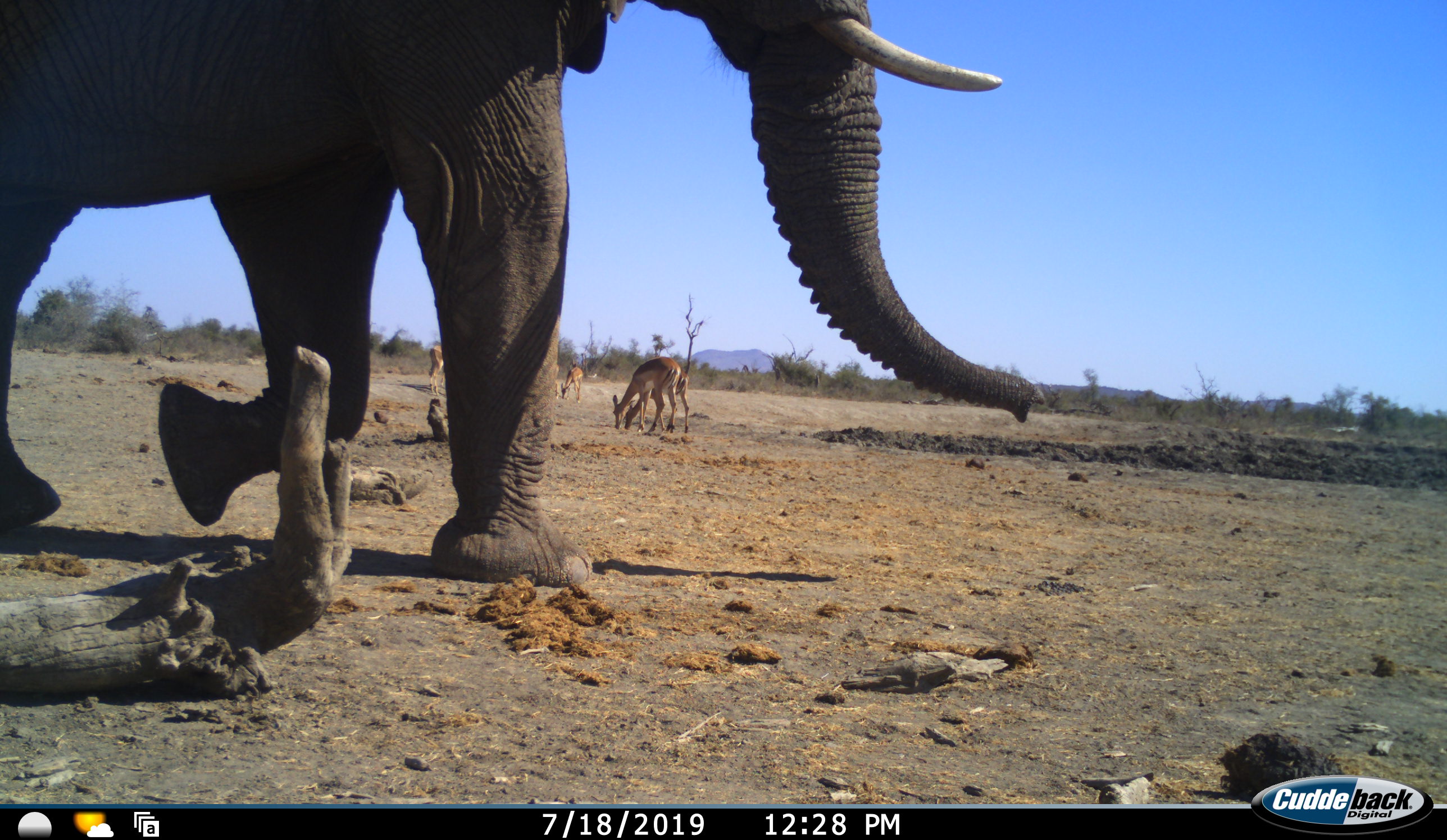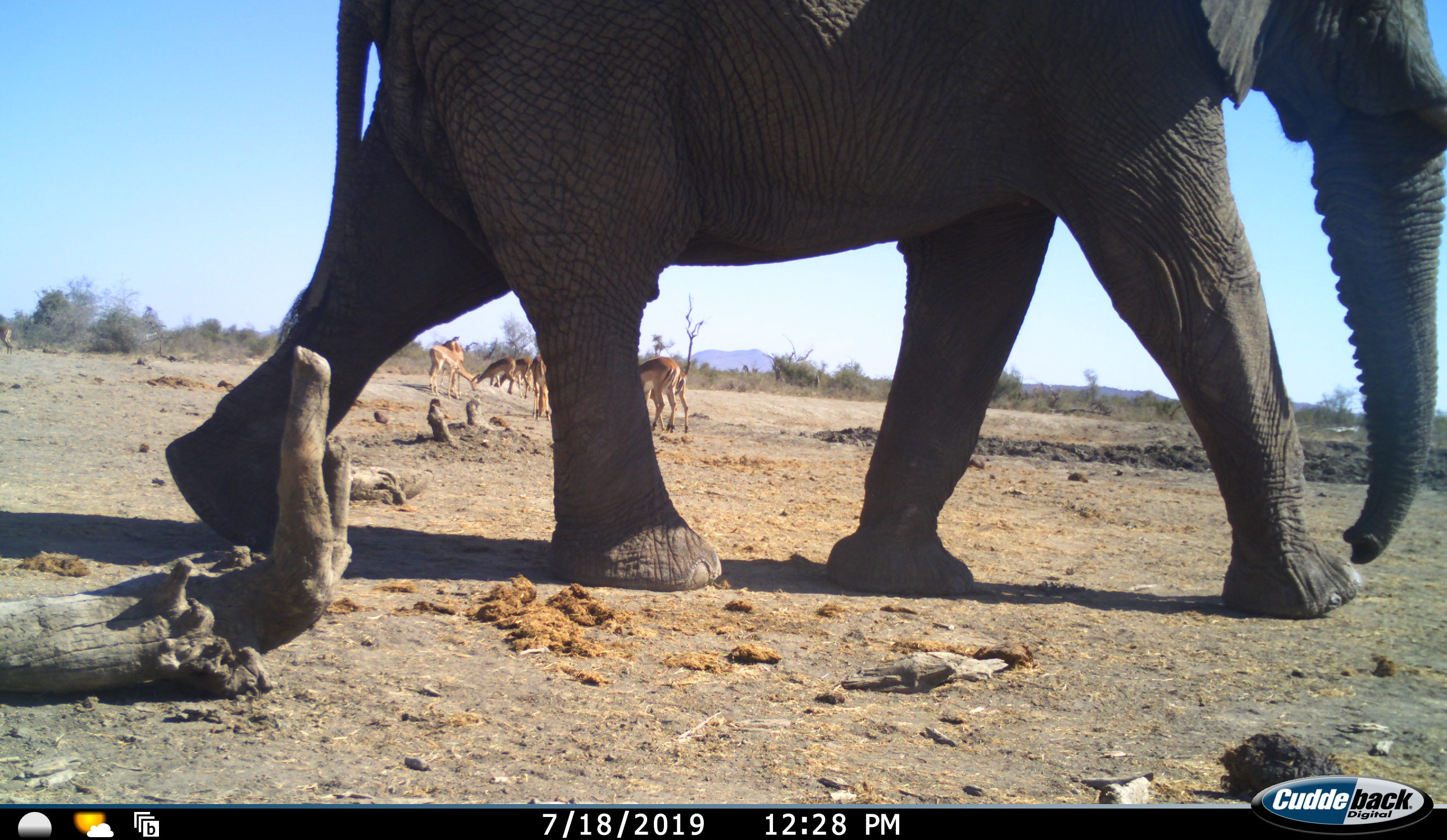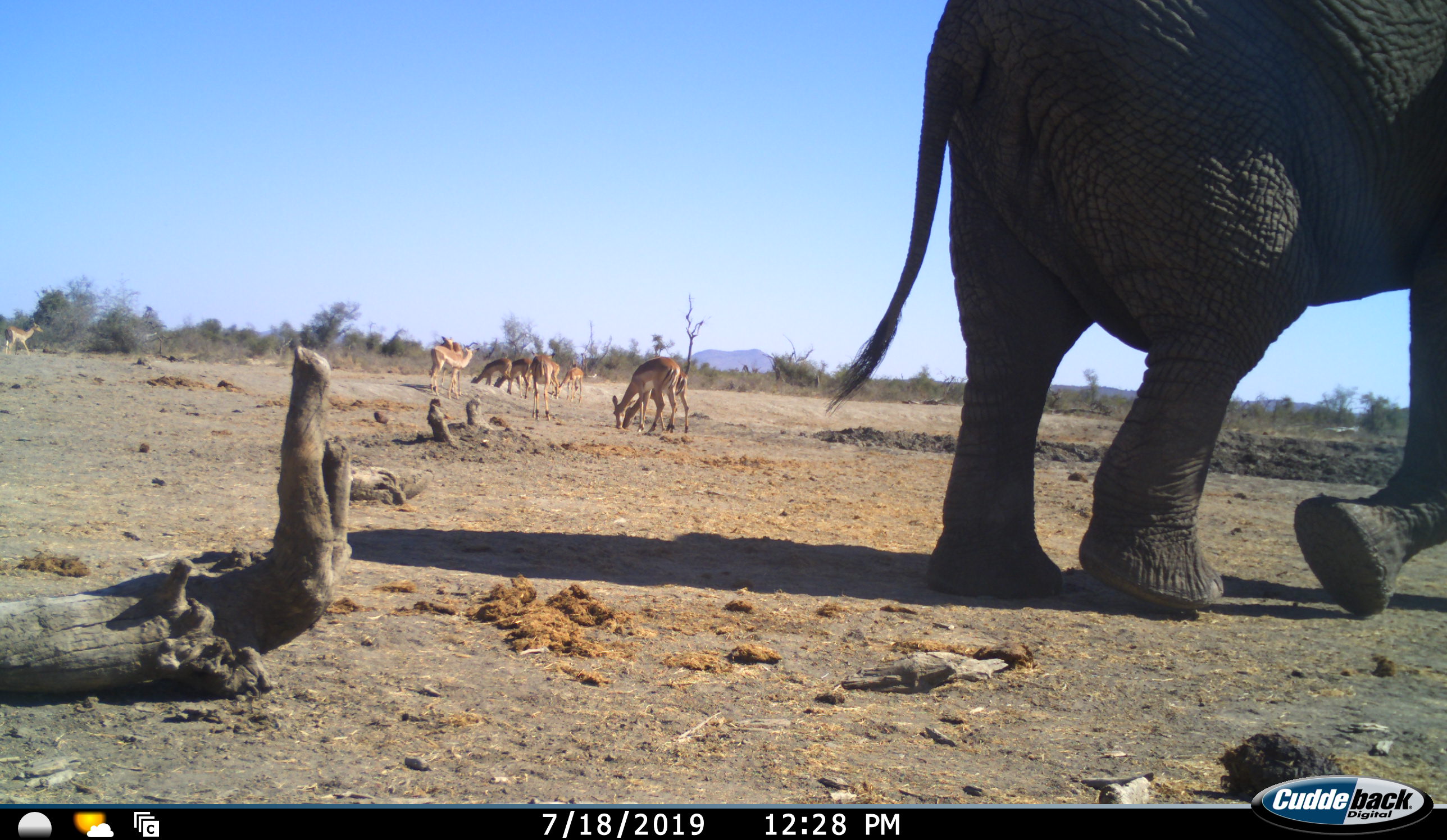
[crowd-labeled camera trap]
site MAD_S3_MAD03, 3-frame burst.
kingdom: Animalia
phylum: Chordata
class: Mammalia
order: Proboscidea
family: Elephantidae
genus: Loxodonta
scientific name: Loxodonta africana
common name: african bush elephant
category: elephant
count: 1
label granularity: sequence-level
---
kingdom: Animalia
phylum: Chordata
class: Mammalia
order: Artiodactyla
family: Bovidae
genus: Aepyceros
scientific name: Aepyceros melampus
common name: impala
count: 10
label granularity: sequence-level